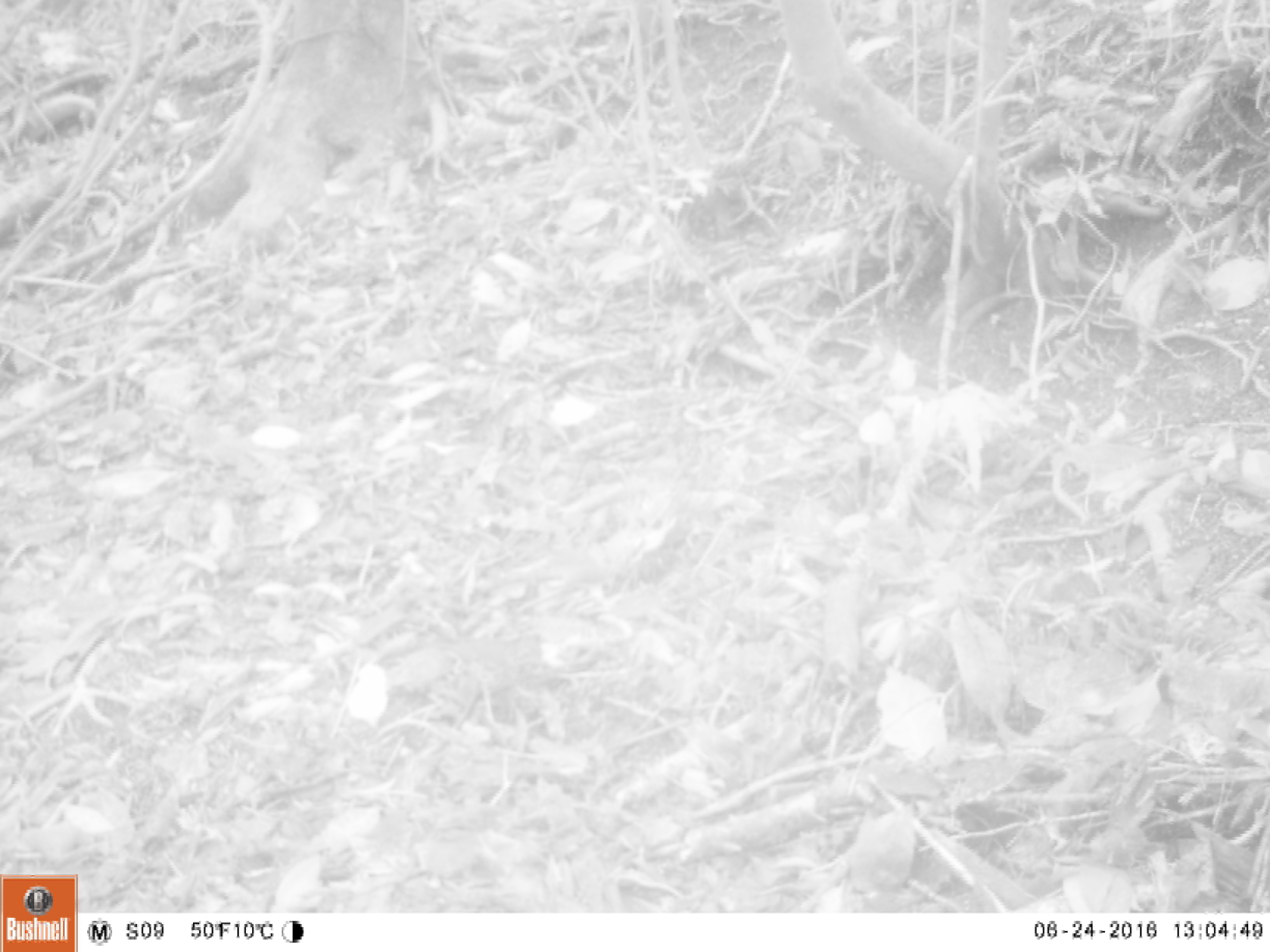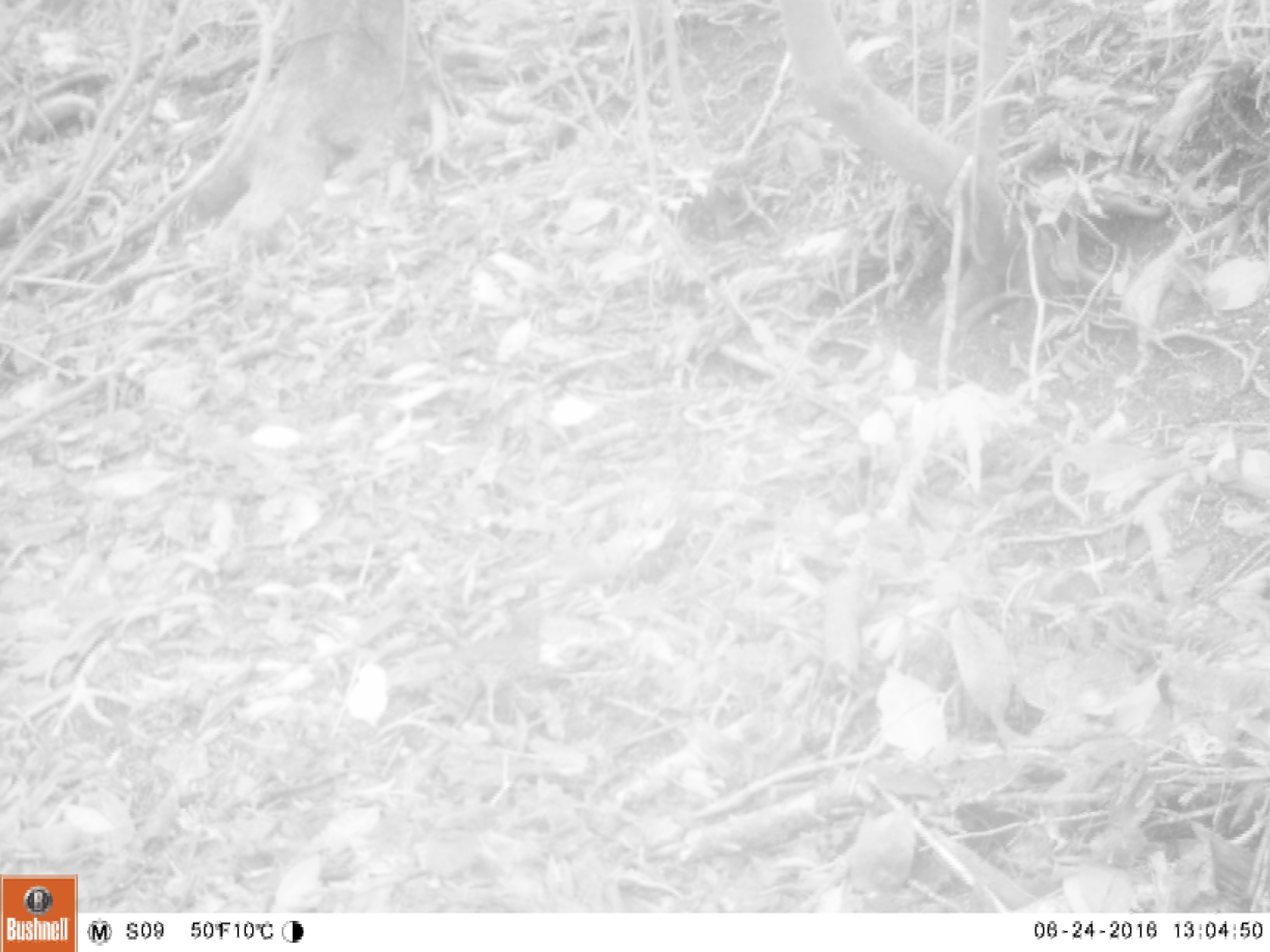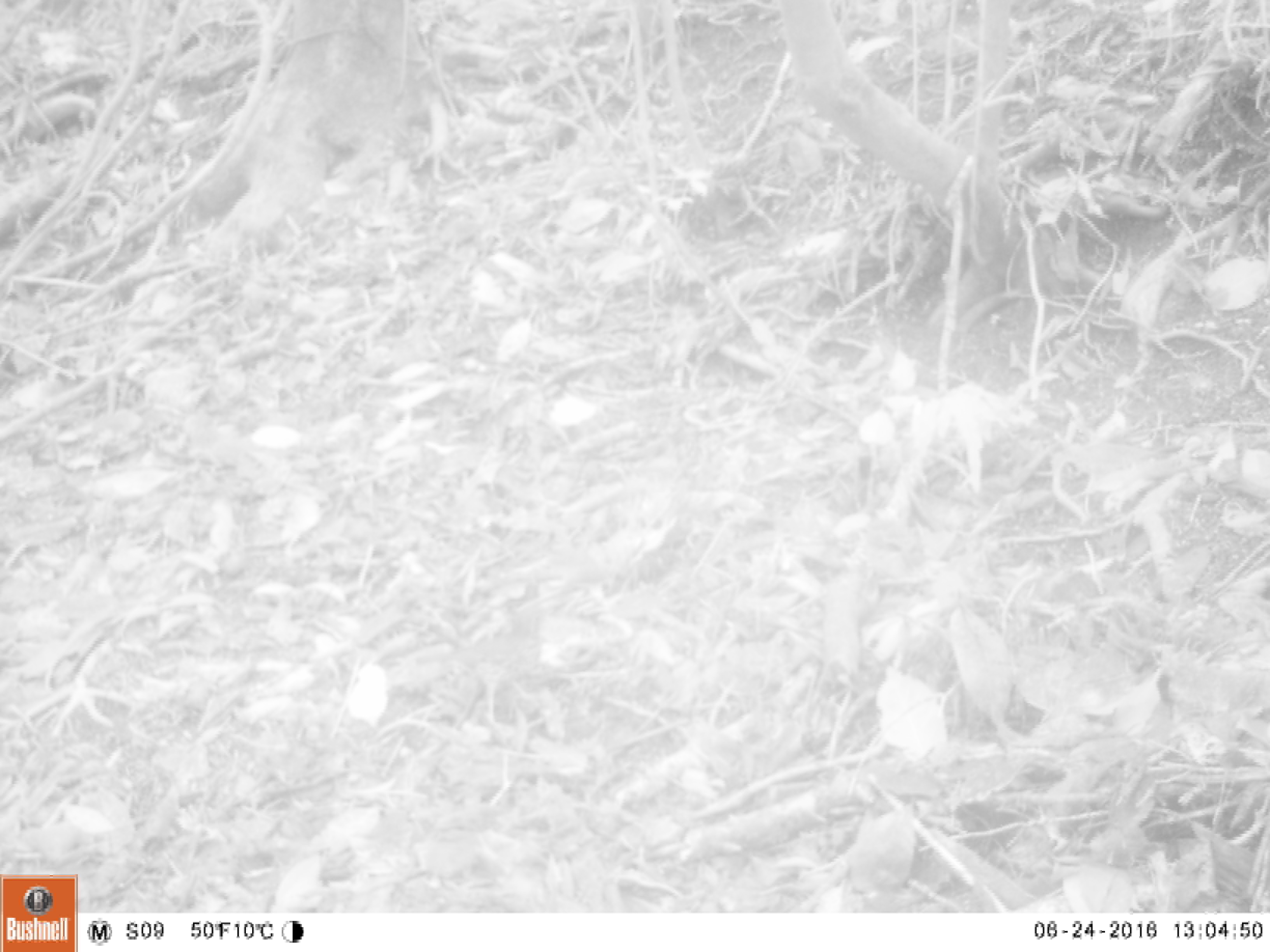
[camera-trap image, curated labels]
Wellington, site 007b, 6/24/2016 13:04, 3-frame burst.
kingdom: Animalia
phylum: Chordata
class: Aves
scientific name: Aves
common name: bird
Bird (Aves).